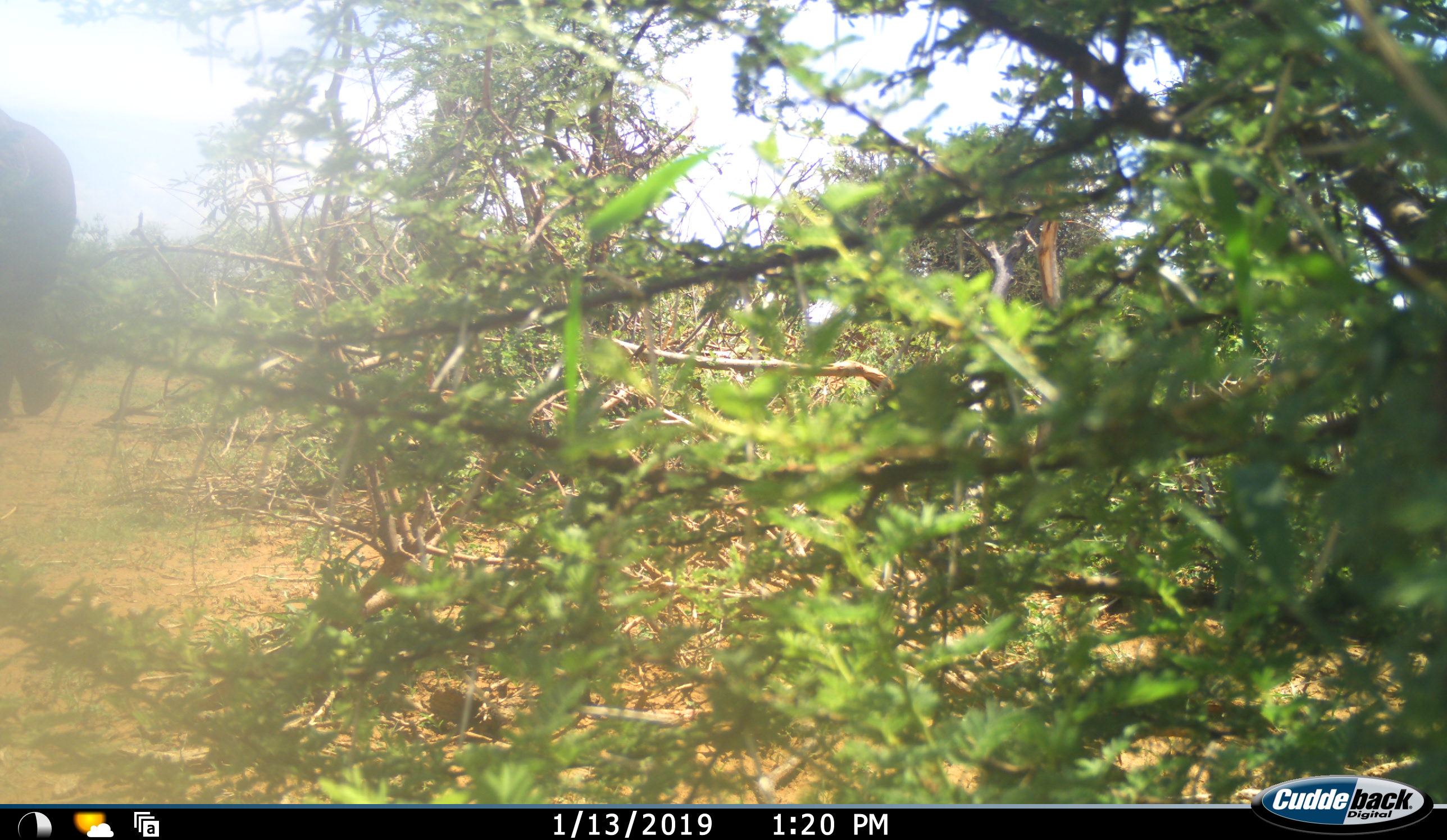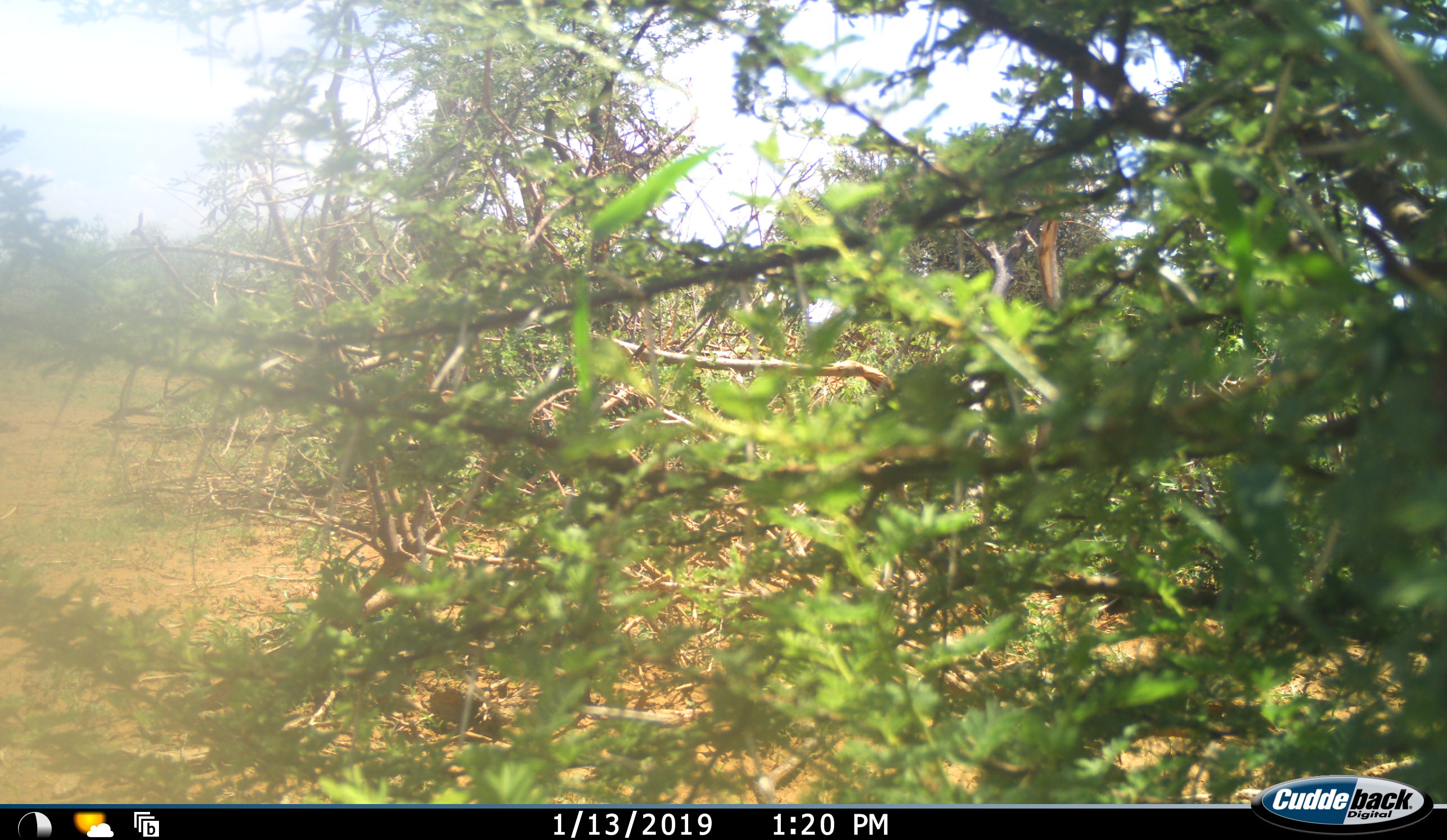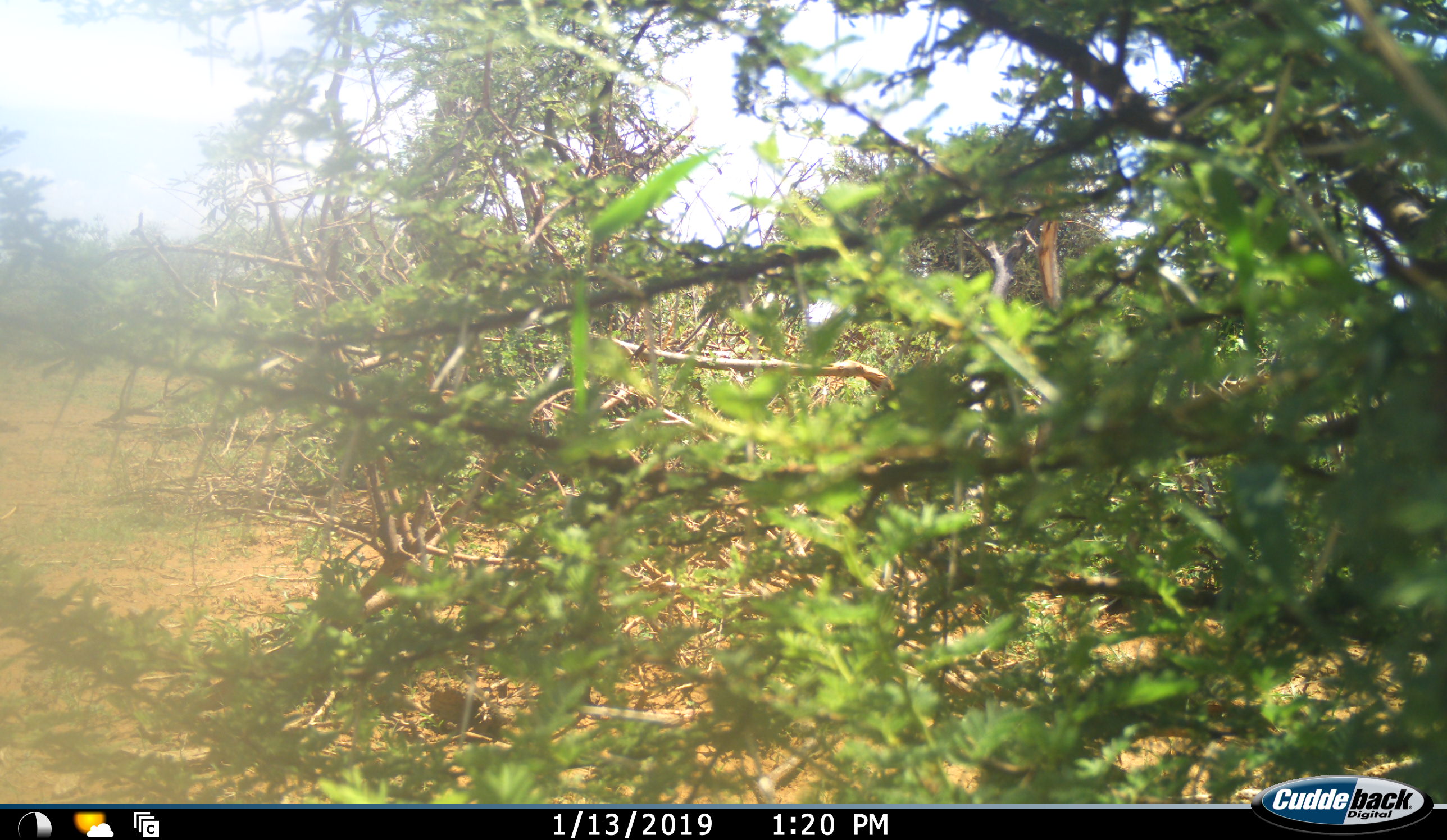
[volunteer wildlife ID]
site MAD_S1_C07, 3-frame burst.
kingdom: Animalia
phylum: Chordata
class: Mammalia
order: Proboscidea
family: Elephantidae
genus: Loxodonta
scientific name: Loxodonta africana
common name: african bush elephant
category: elephant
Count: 1.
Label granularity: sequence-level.